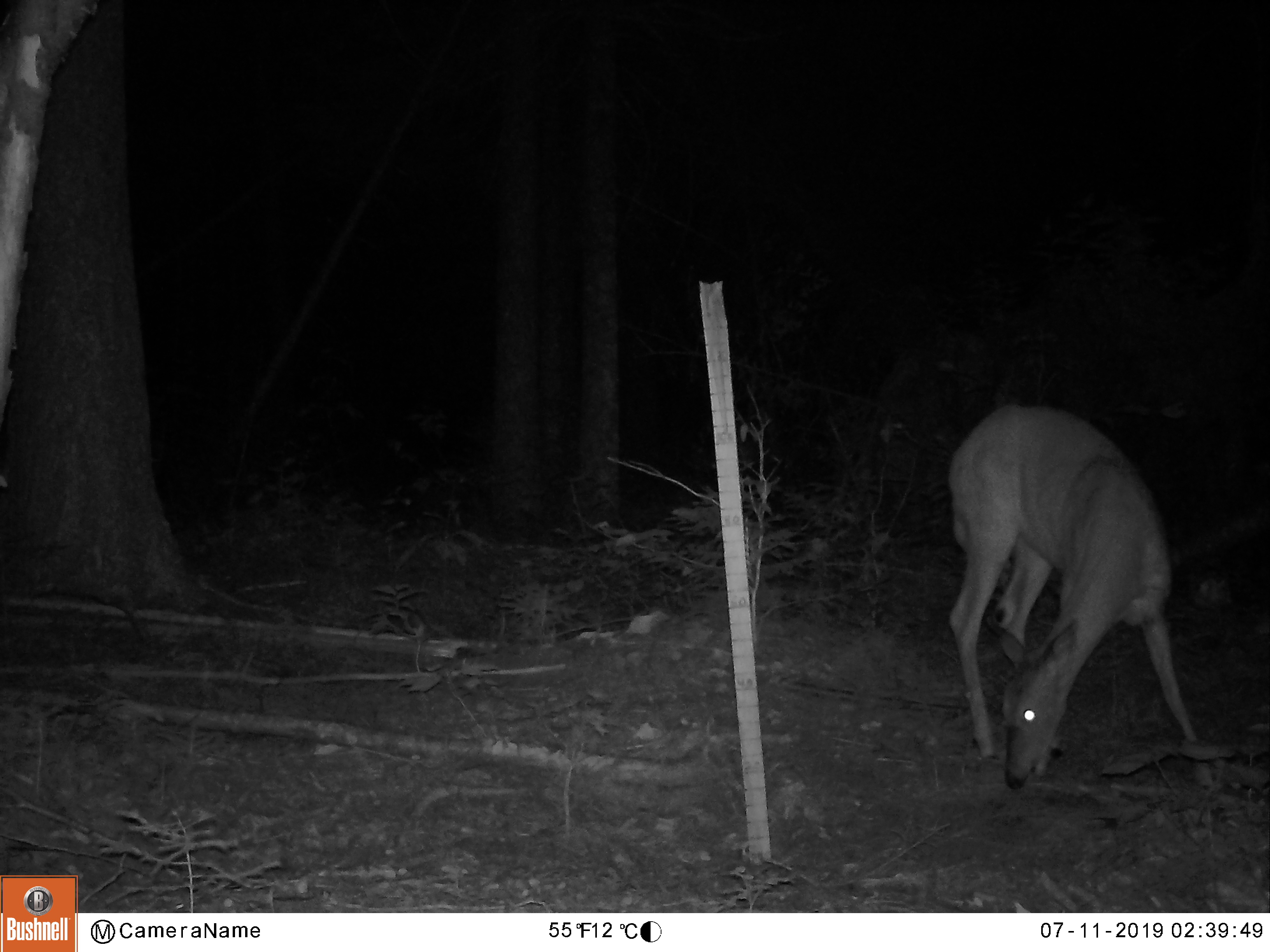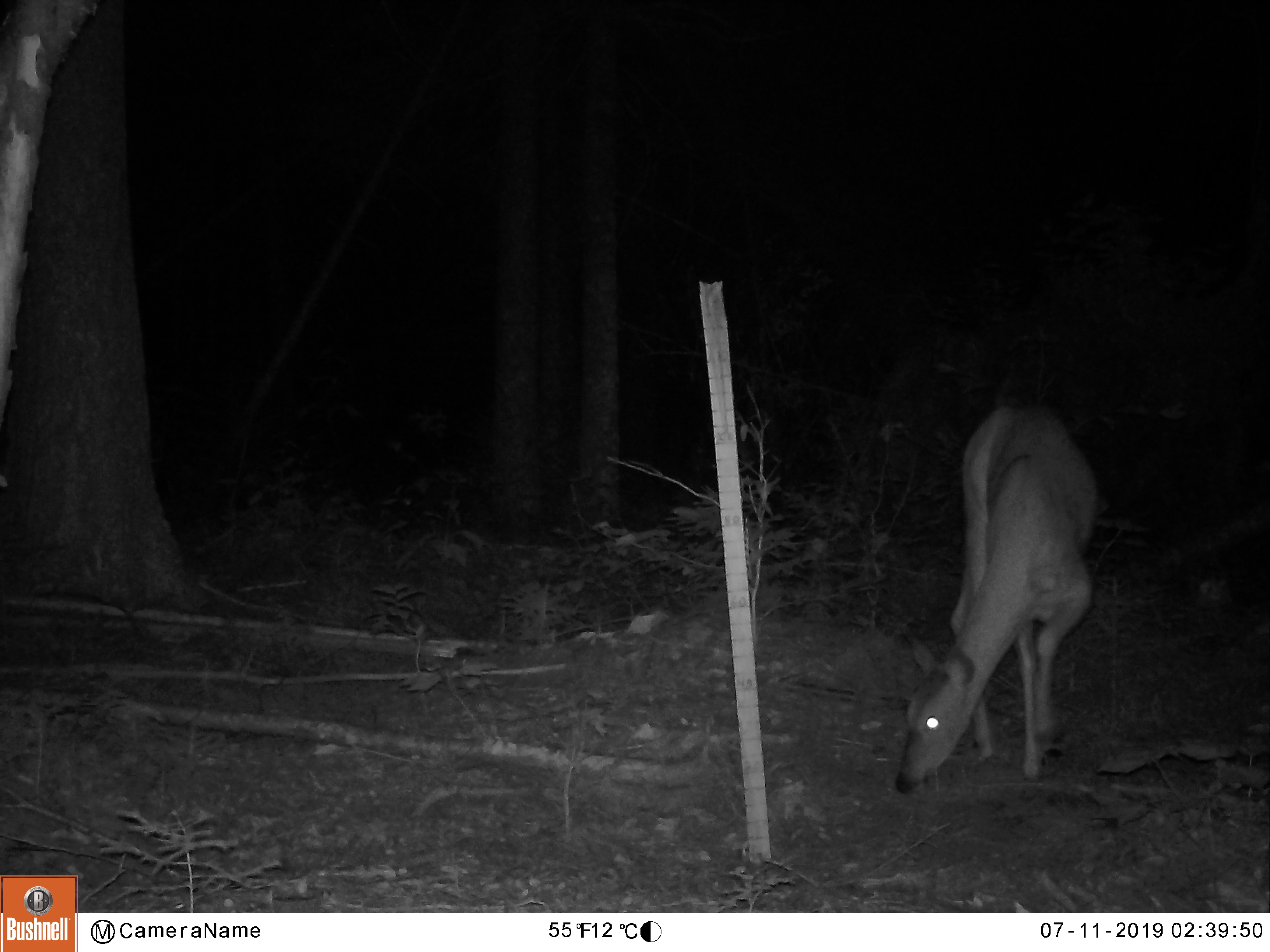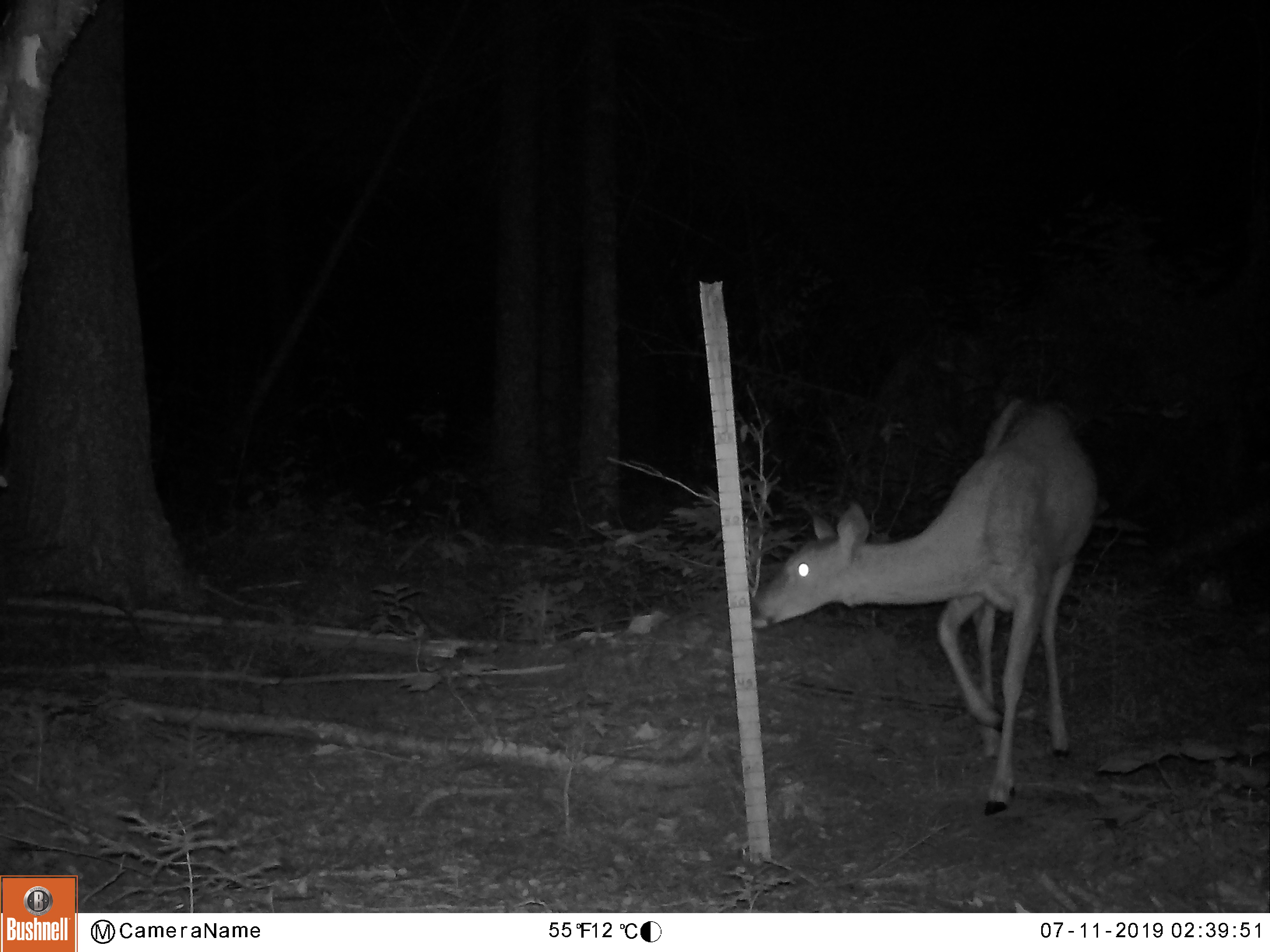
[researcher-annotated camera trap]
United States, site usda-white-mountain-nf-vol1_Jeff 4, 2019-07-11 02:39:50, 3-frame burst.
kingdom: Animalia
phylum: Chordata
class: Mammalia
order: Artiodactyla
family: Cervidae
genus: Odocoileus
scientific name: Odocoileus virginianus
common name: white-tailed deer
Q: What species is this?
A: White-tailed deer (Odocoileus virginianus).